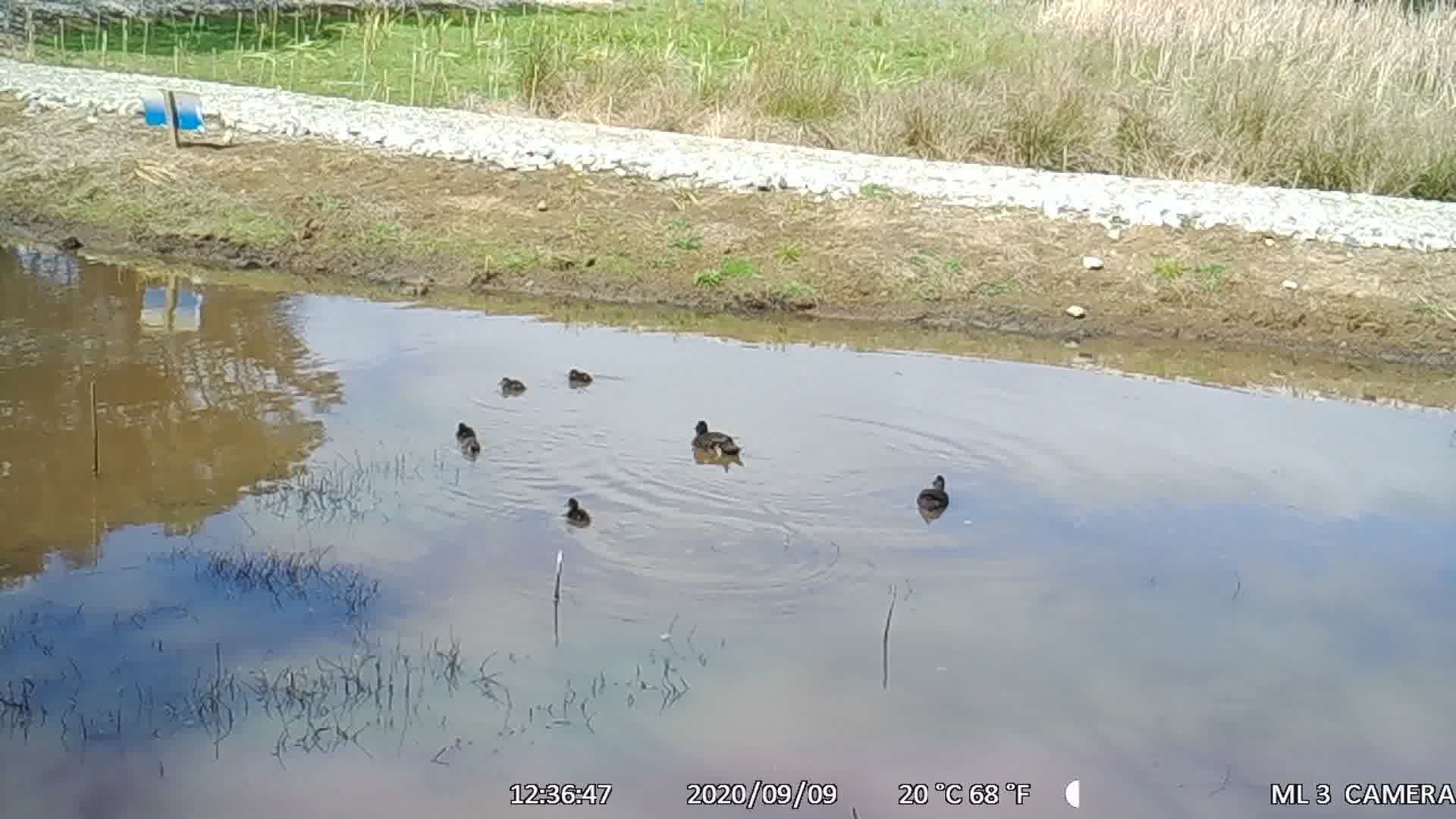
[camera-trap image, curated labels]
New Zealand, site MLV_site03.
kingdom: Animalia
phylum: Chordata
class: Aves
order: Anseriformes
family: Anatidae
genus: Anas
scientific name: Anas chlorotis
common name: brown teal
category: pateke